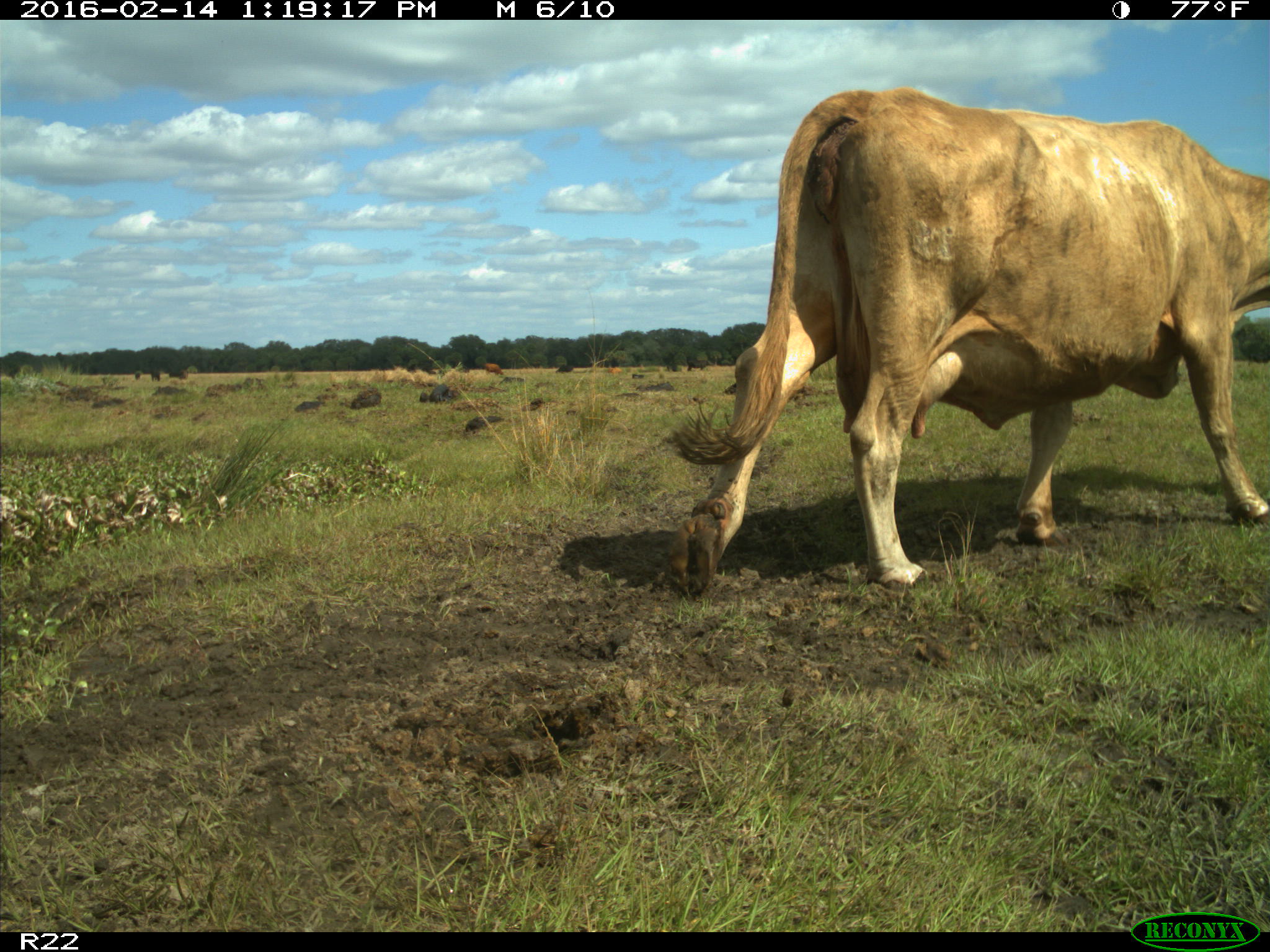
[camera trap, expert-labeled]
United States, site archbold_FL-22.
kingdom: Animalia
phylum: Chordata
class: Mammalia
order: Artiodactyla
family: Bovidae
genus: Bos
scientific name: Bos taurus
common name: domestic cow